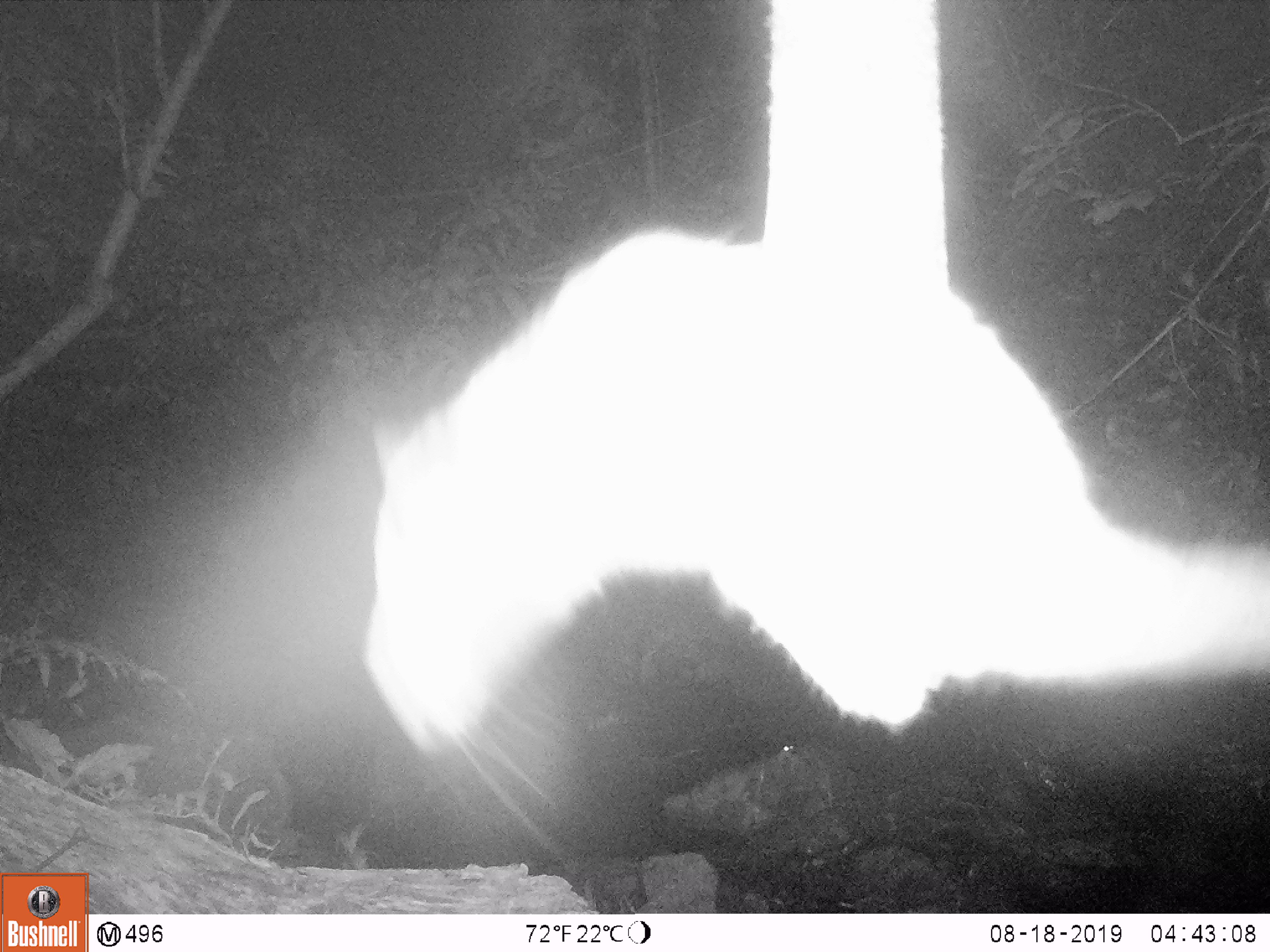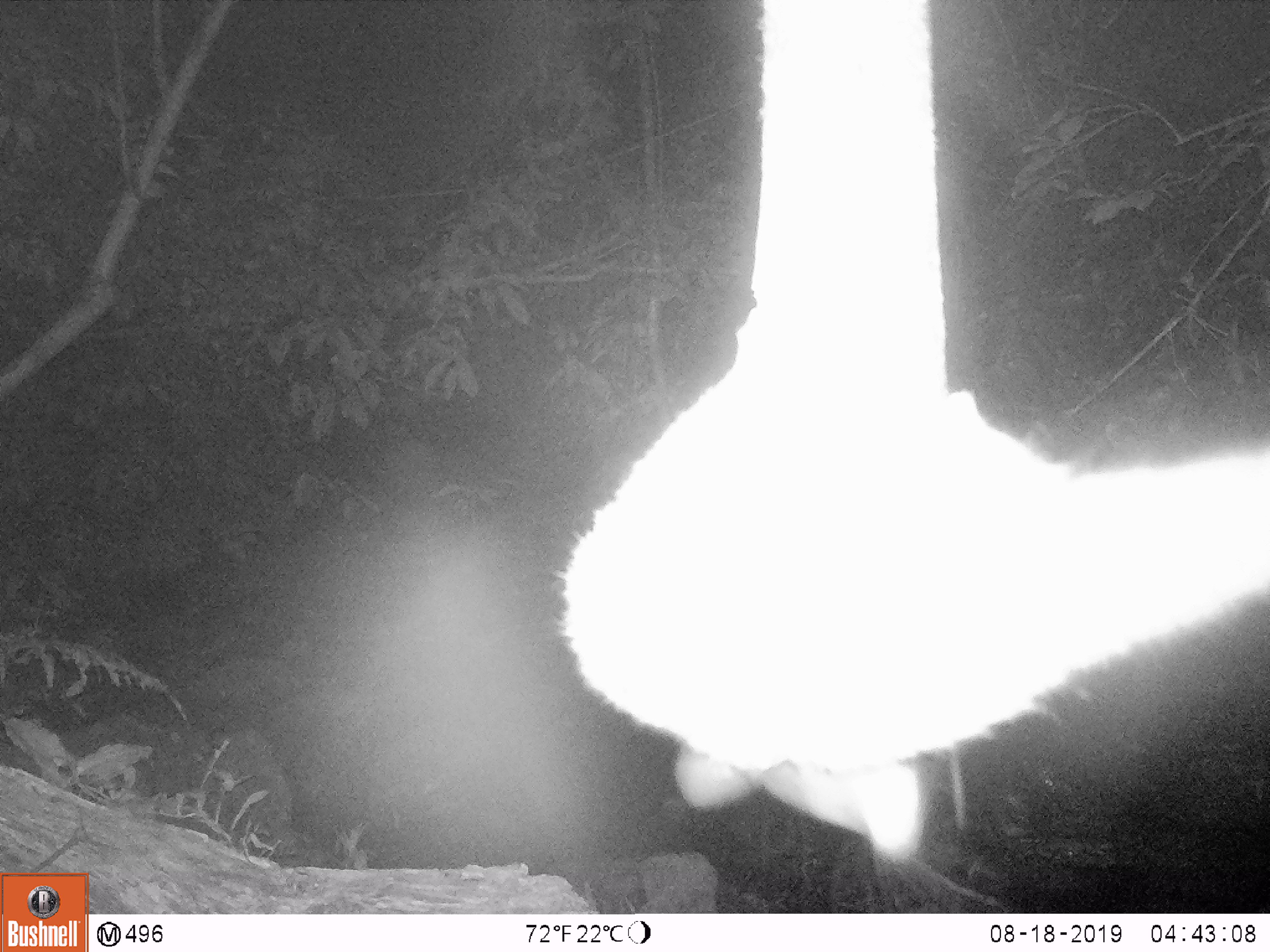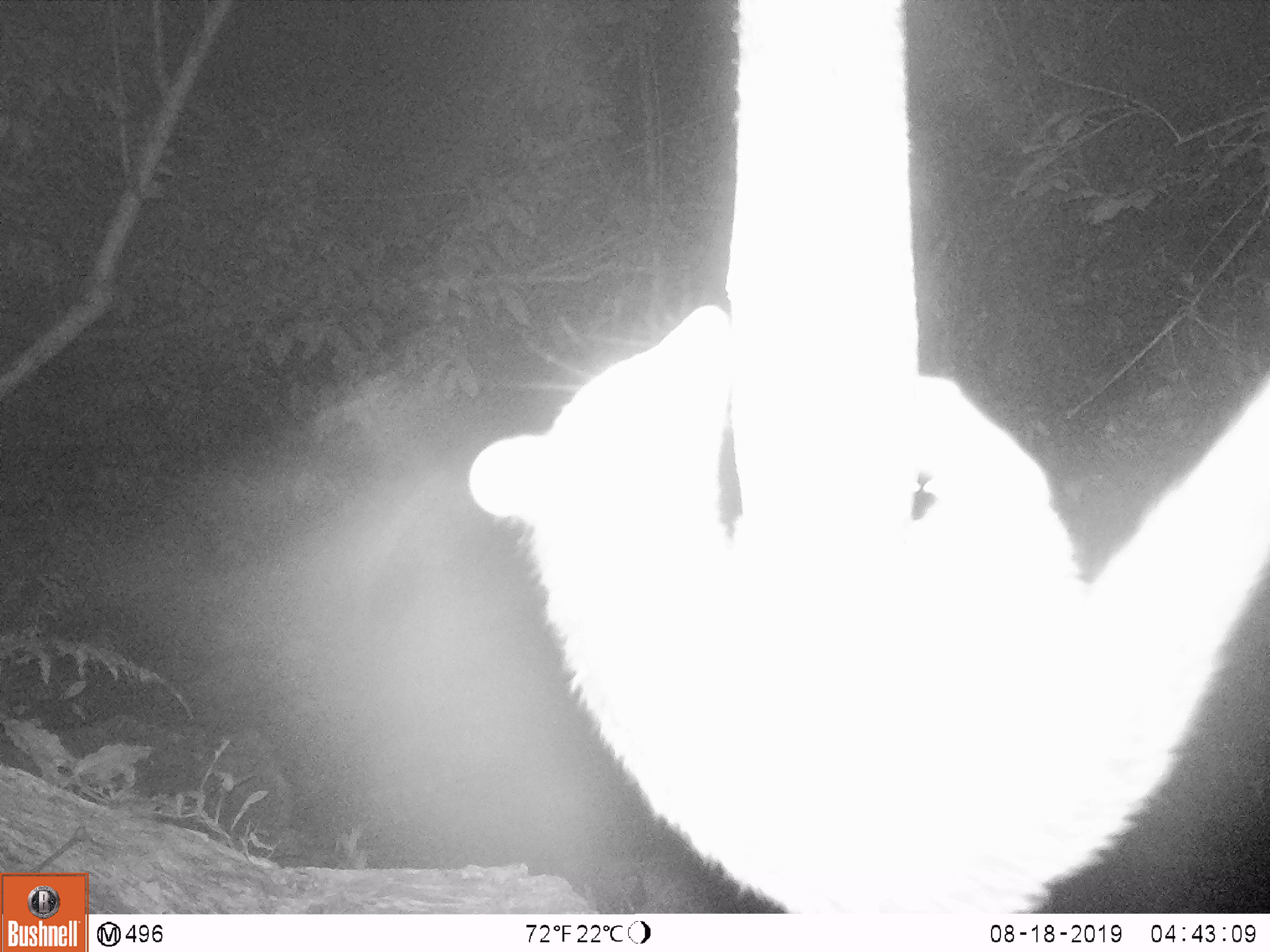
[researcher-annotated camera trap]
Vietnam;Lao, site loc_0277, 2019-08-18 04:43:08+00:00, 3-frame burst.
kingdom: Animalia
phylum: Chordata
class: Mammalia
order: Carnivora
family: Viverridae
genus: Paguma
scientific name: Paguma larvata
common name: masked palm civet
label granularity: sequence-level